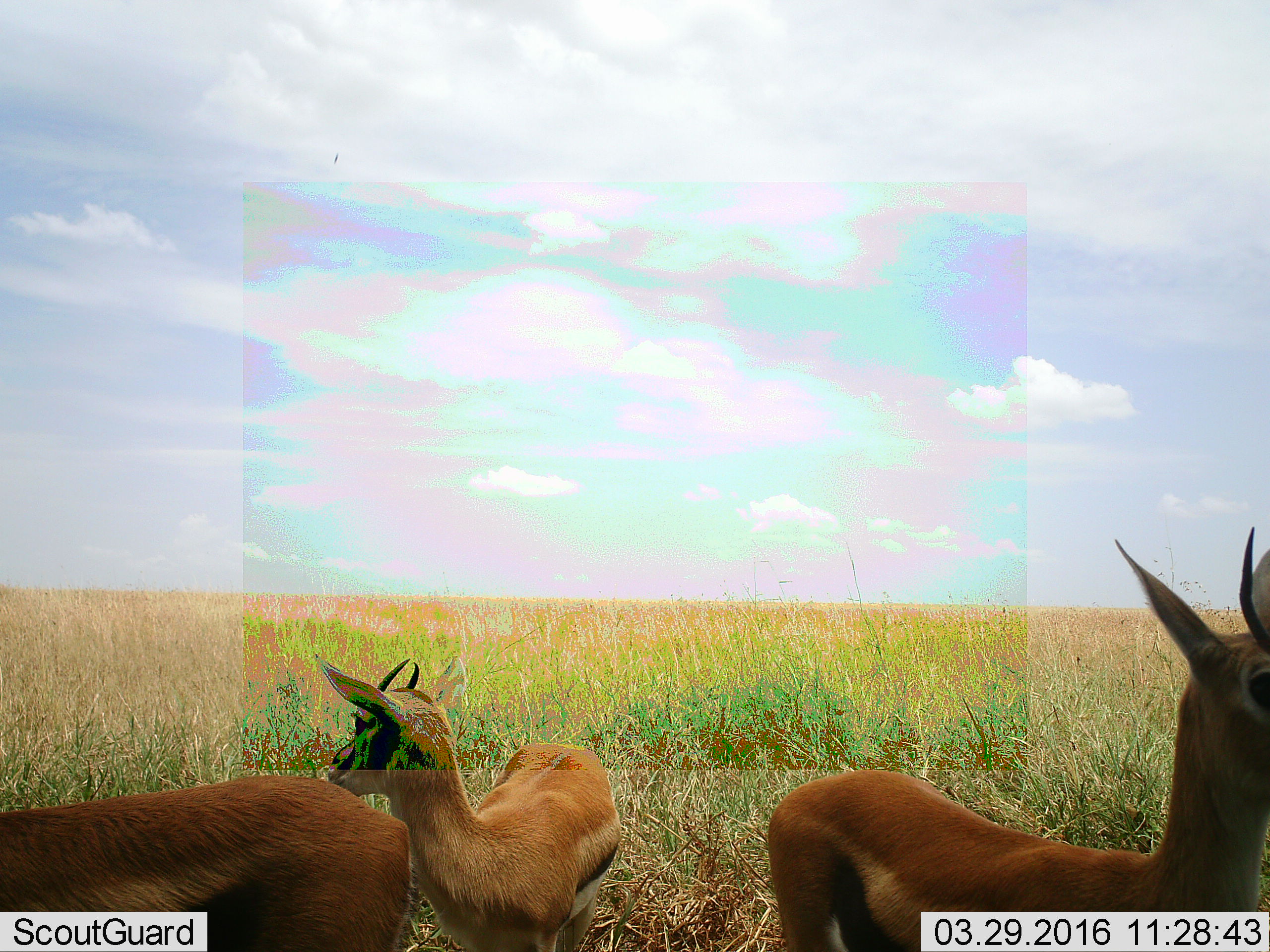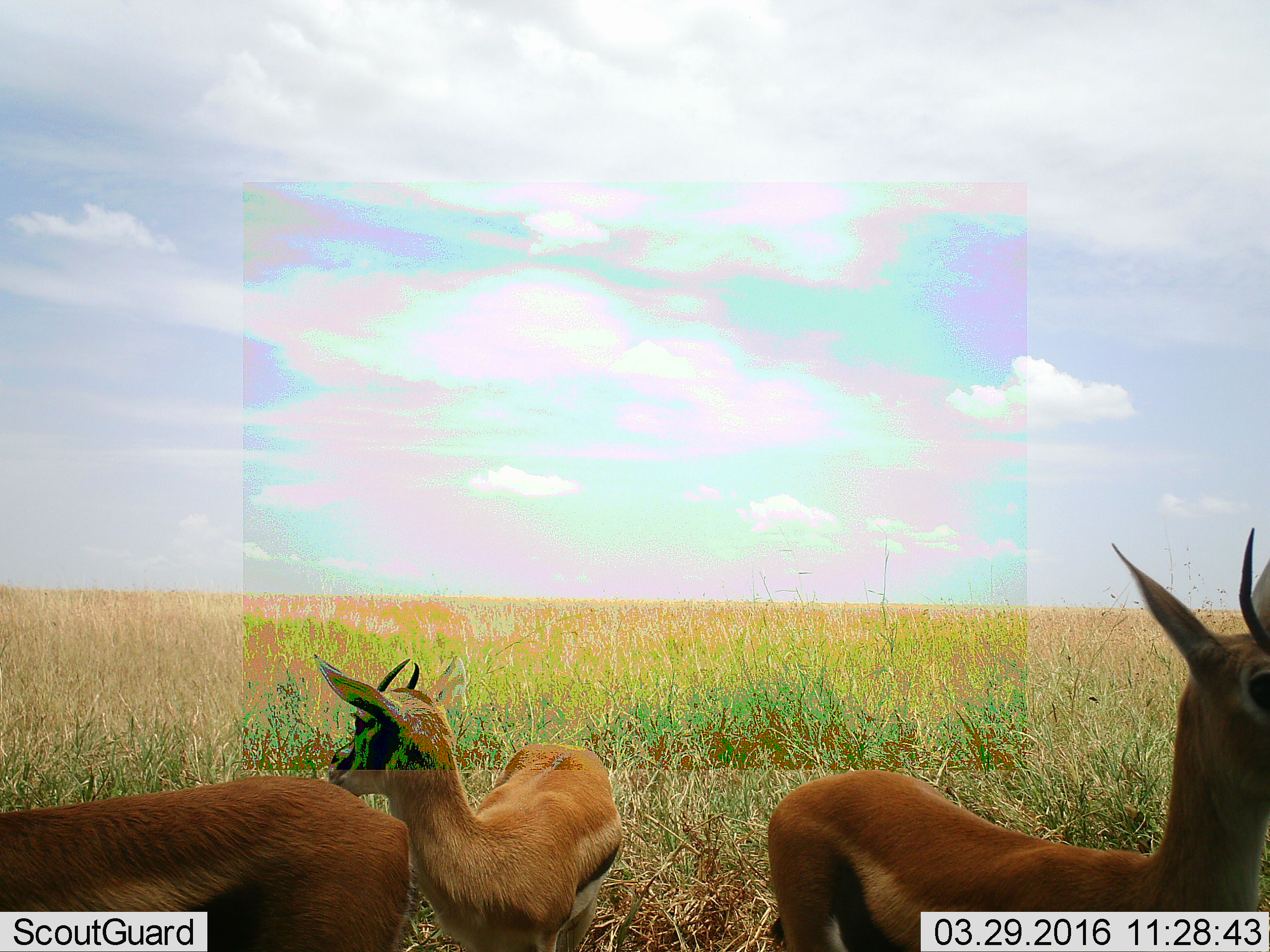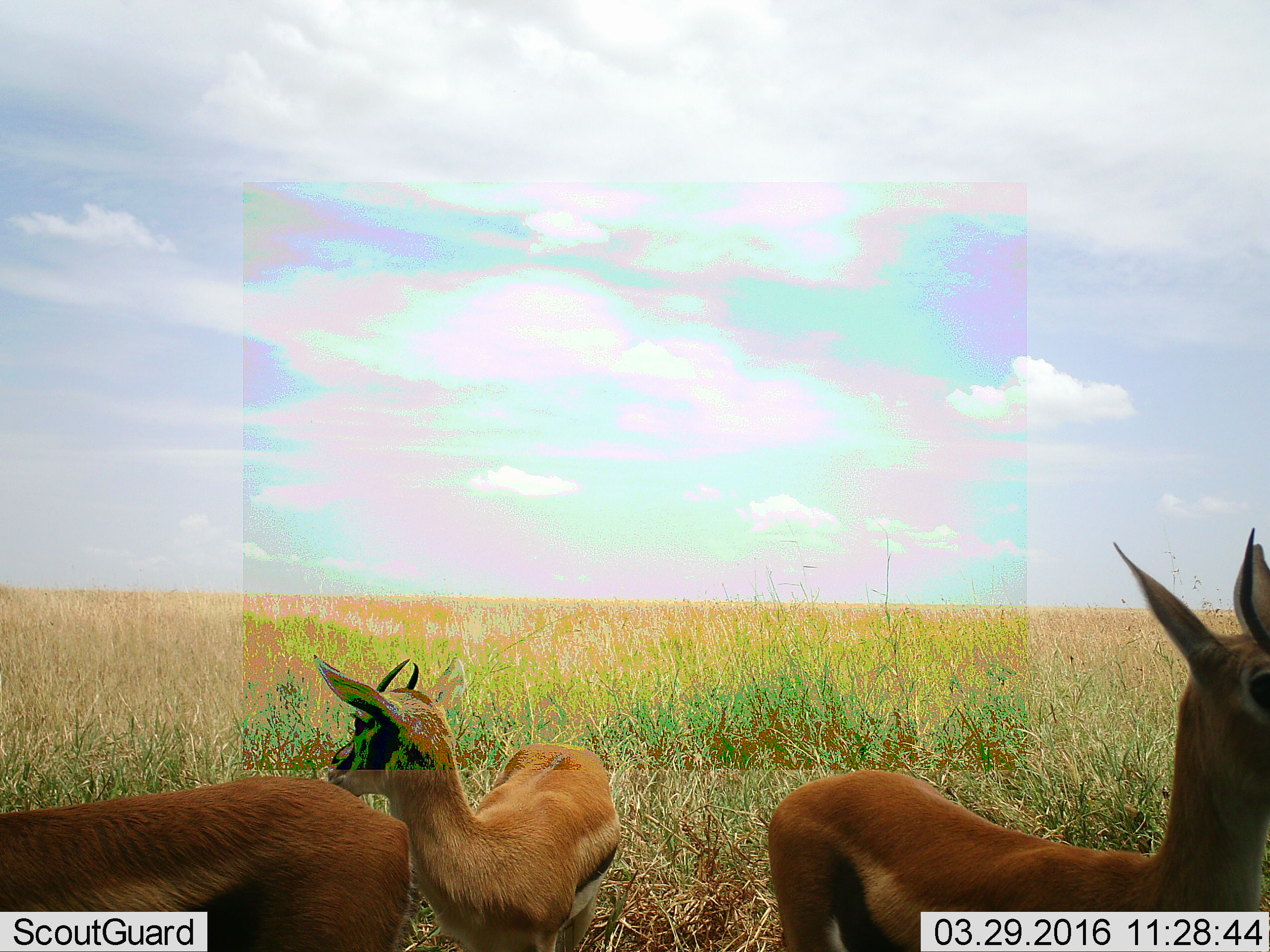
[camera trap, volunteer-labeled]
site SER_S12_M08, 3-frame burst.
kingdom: Animalia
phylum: Chordata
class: Mammalia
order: Artiodactyla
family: Bovidae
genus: Eudorcas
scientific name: Eudorcas thomsonii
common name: thomson's gazelle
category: gazellethomsons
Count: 3.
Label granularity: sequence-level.